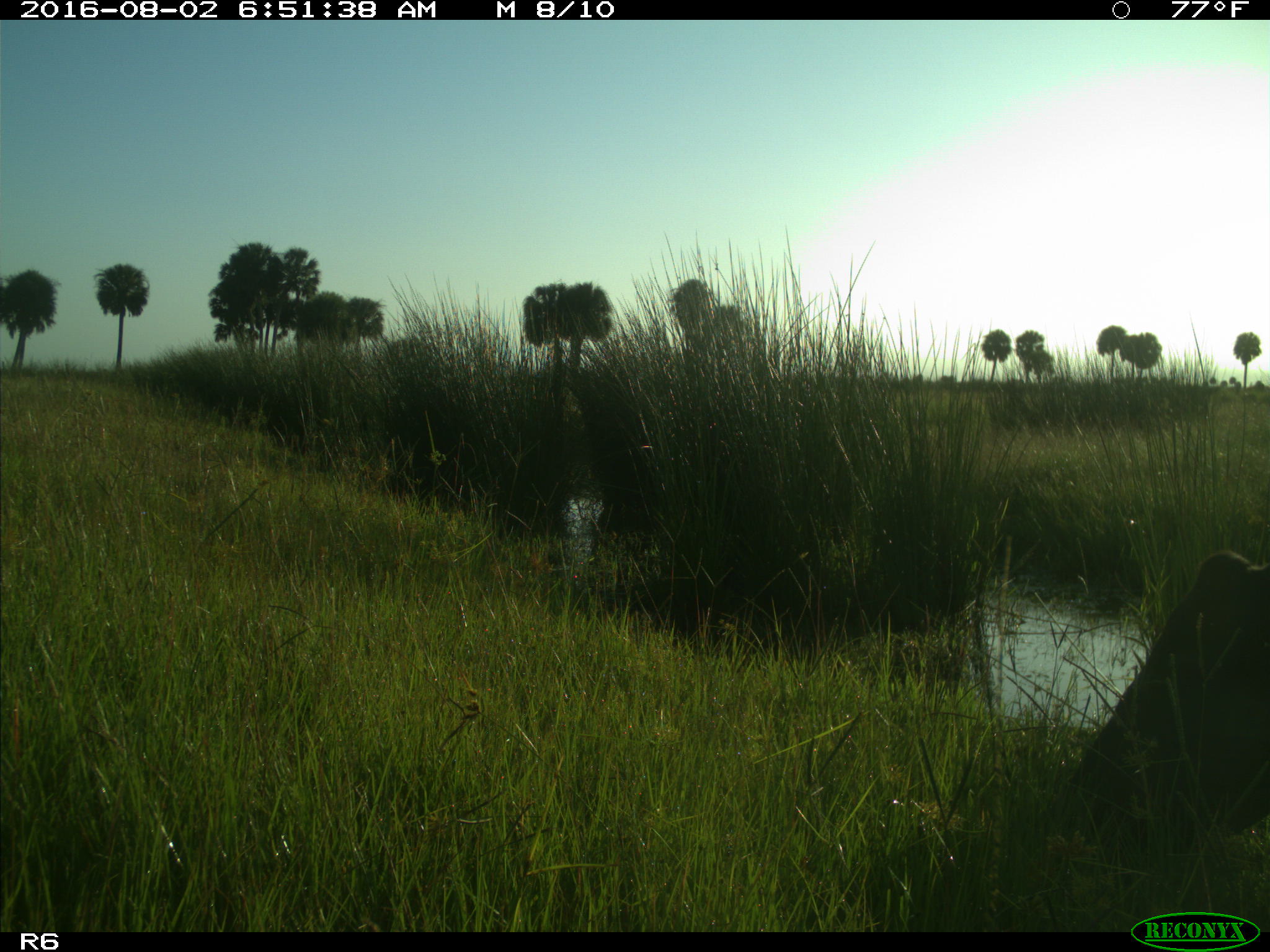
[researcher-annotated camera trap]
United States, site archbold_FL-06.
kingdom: Animalia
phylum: Chordata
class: Mammalia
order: Artiodactyla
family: Bovidae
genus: Bos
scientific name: Bos taurus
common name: domestic cow